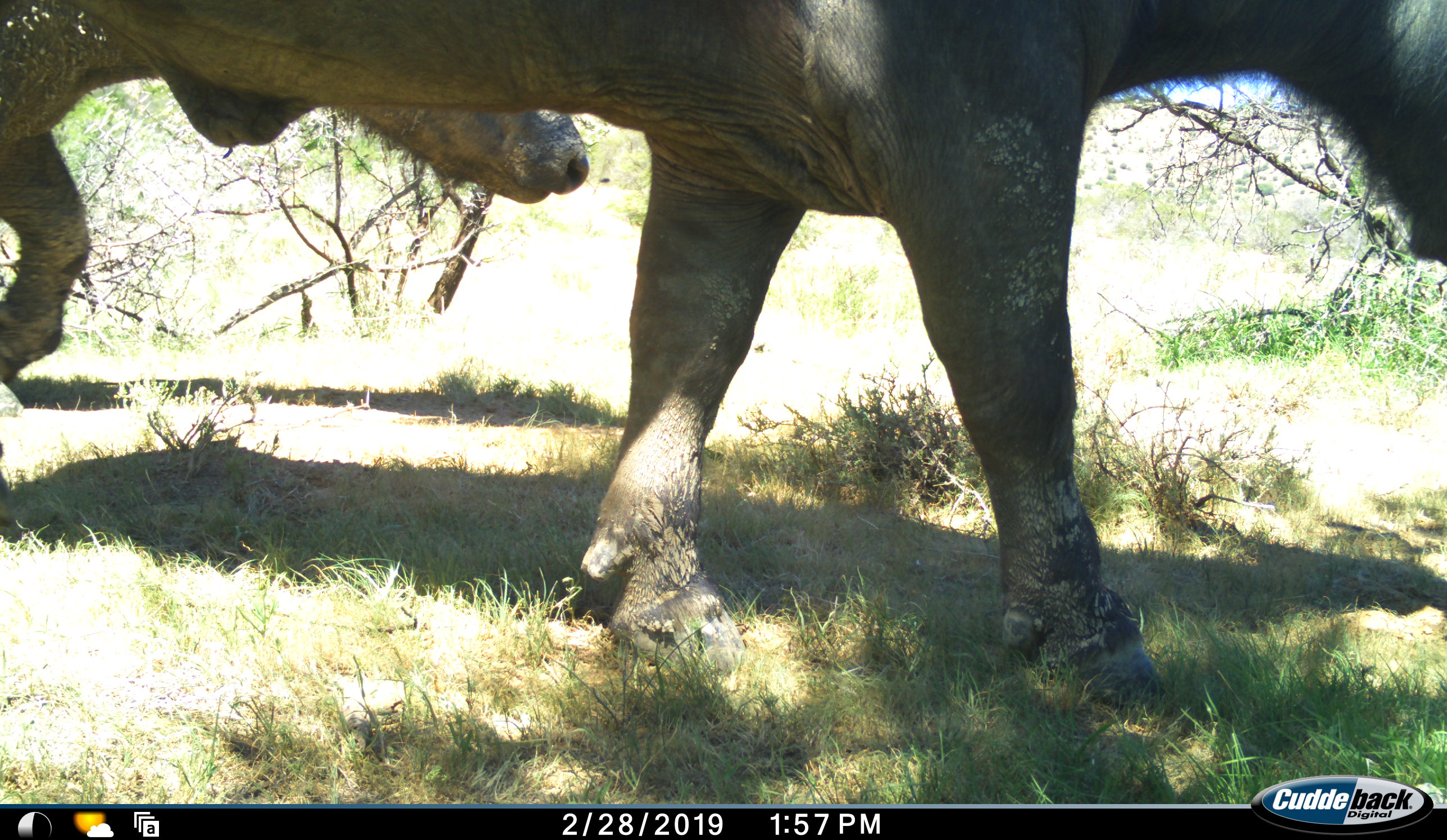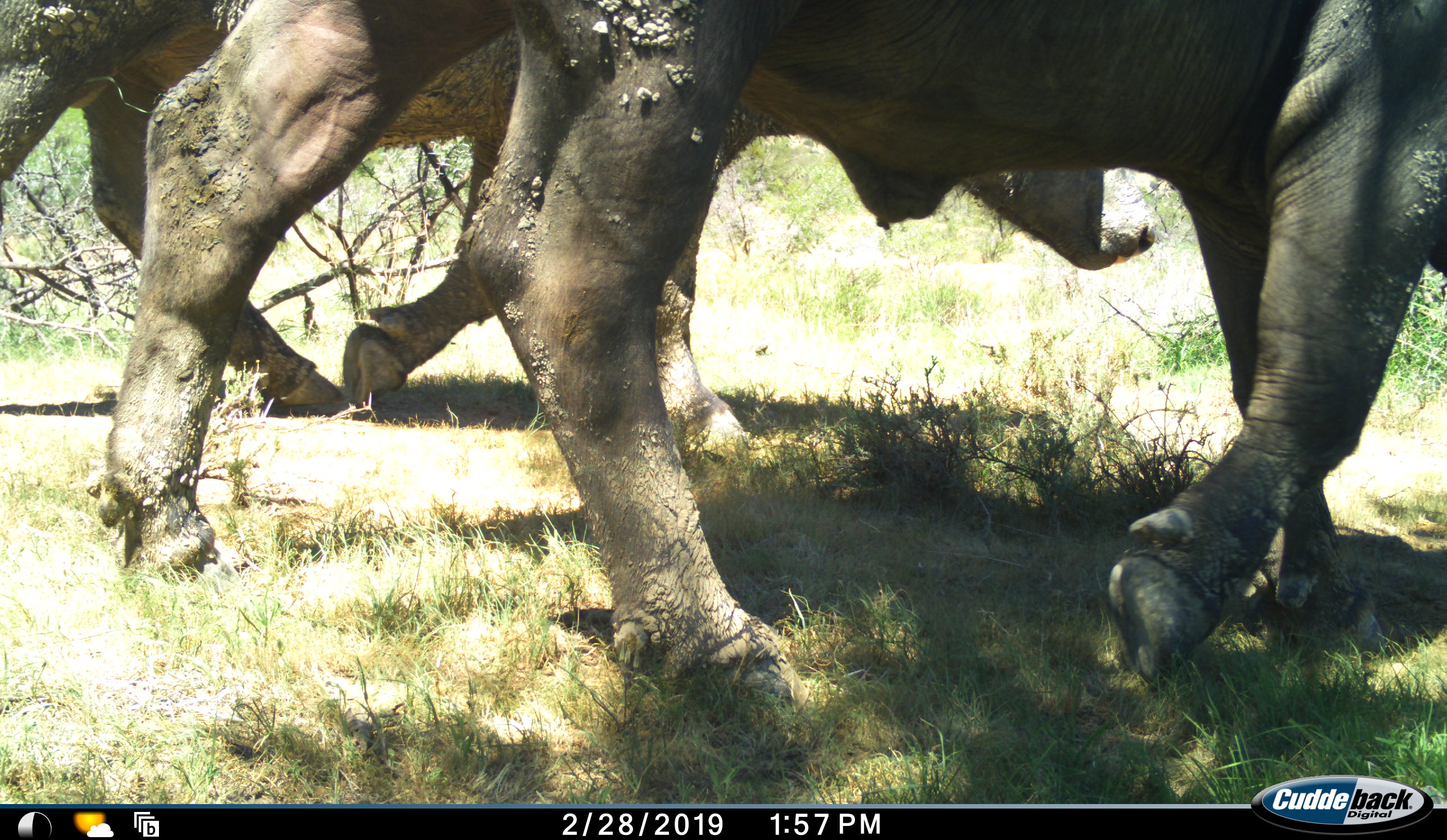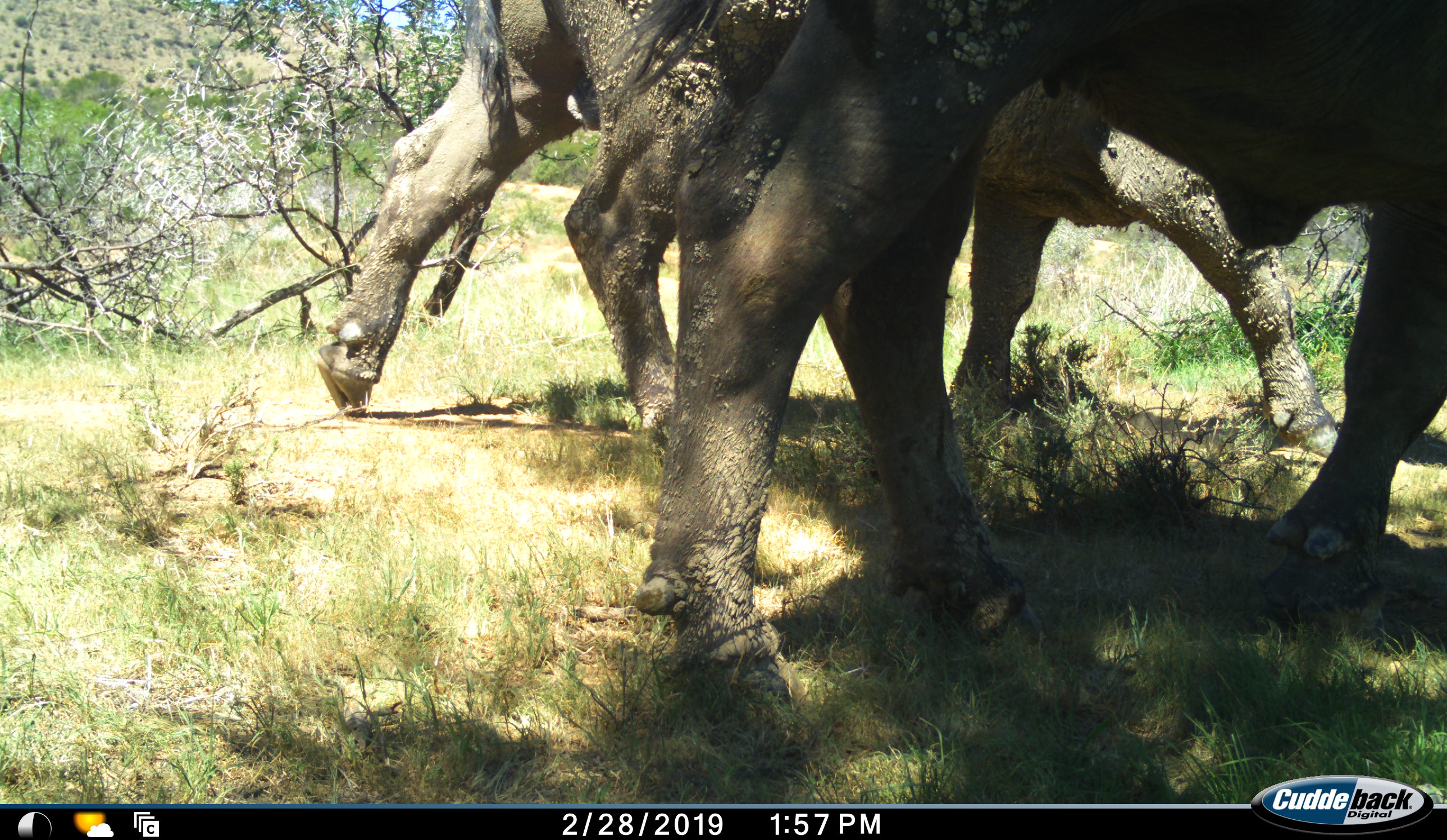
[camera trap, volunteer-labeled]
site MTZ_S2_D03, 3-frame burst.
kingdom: Animalia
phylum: Chordata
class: Mammalia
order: Artiodactyla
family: Bovidae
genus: Syncerus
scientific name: Syncerus caffer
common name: african buffalo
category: buffalo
Buffalo (african buffalo) (Syncerus caffer), count 2. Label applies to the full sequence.